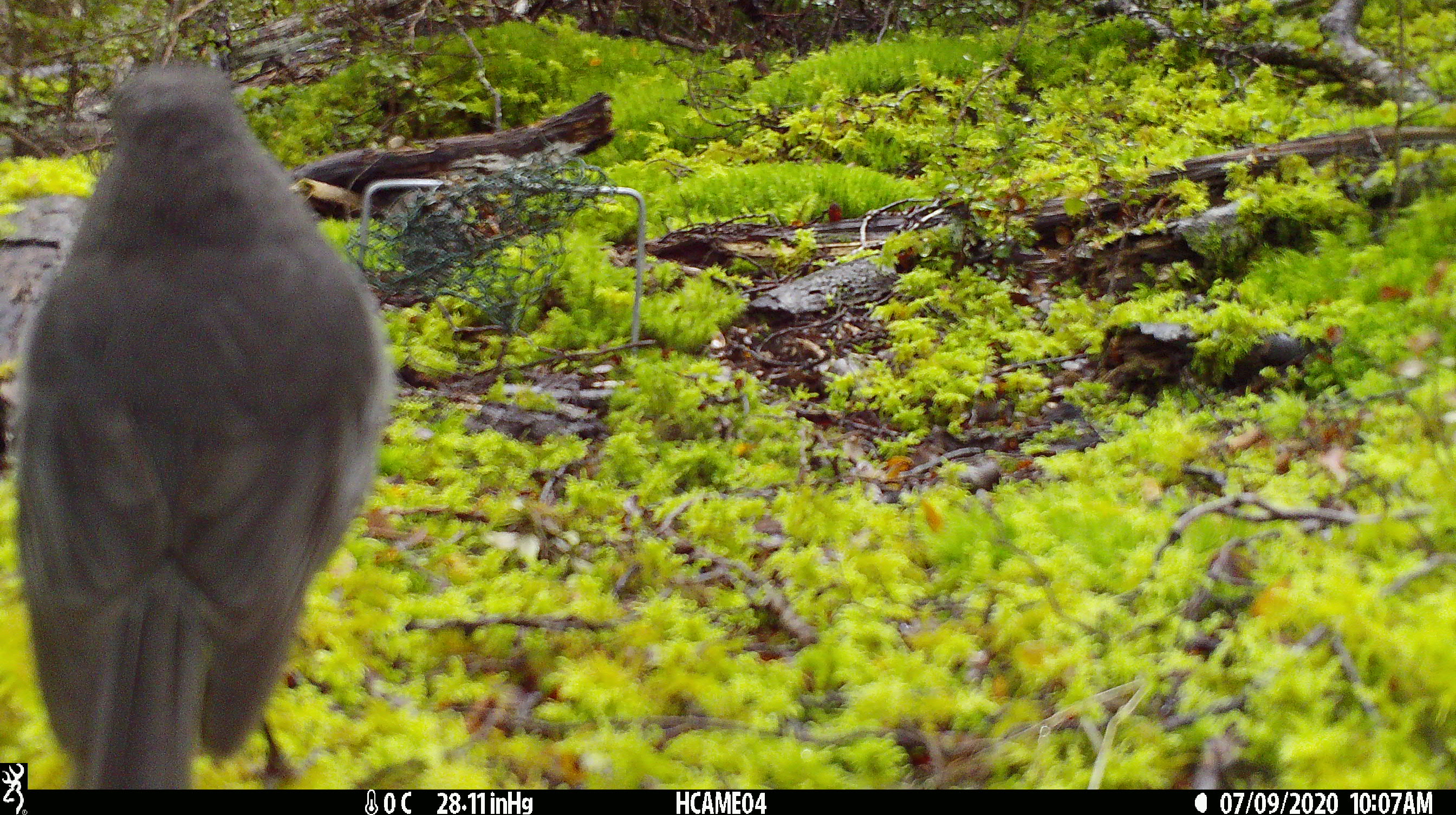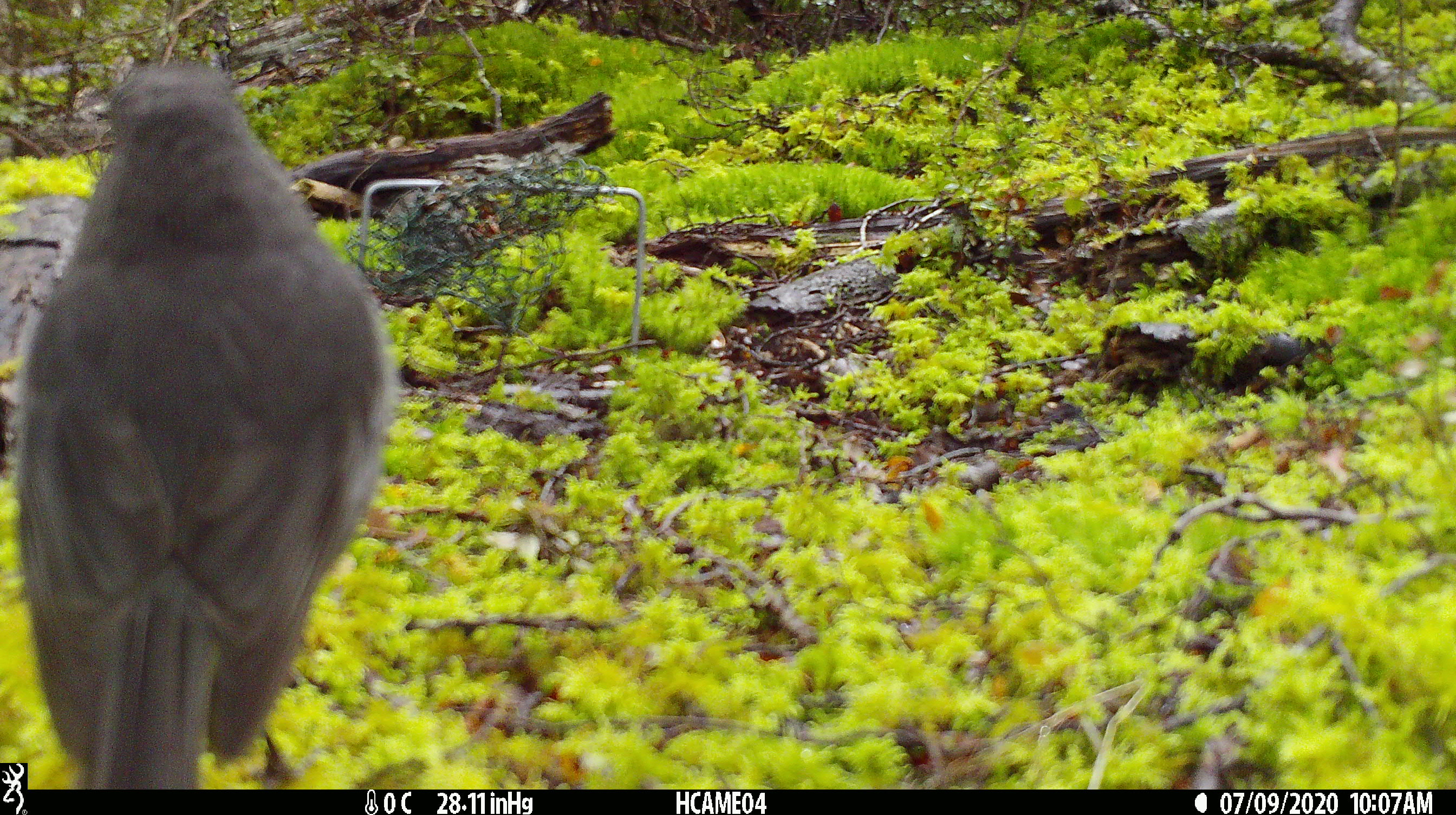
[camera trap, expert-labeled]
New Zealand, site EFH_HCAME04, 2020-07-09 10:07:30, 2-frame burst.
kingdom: Animalia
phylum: Chordata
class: Aves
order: Passeriformes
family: Petroicidae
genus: Petroica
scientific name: Petroica australis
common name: new zealand robin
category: robin